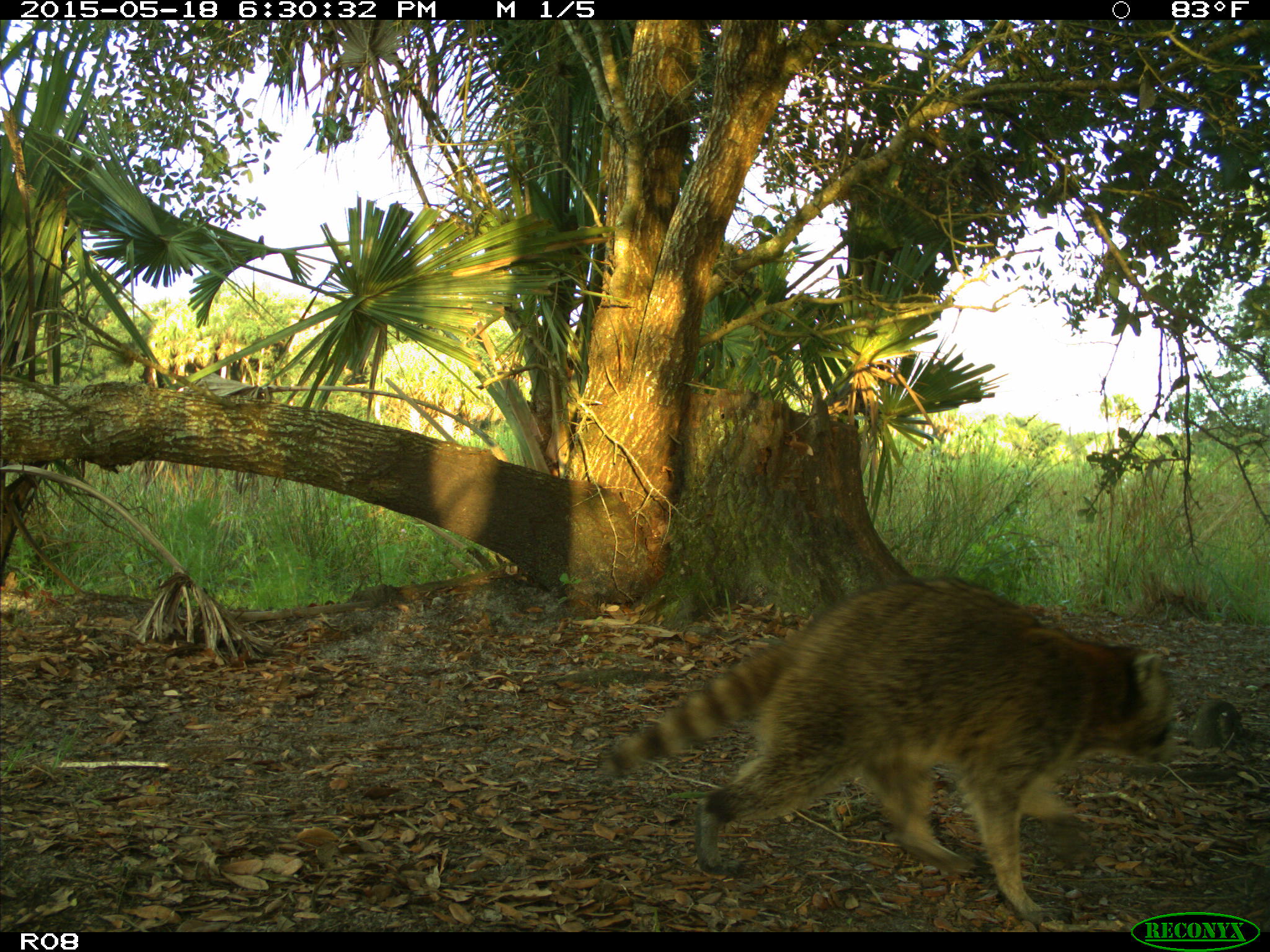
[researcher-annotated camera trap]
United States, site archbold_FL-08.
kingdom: Animalia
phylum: Chordata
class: Mammalia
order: Carnivora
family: Procyonidae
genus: Procyon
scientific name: Procyon lotor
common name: common raccoon